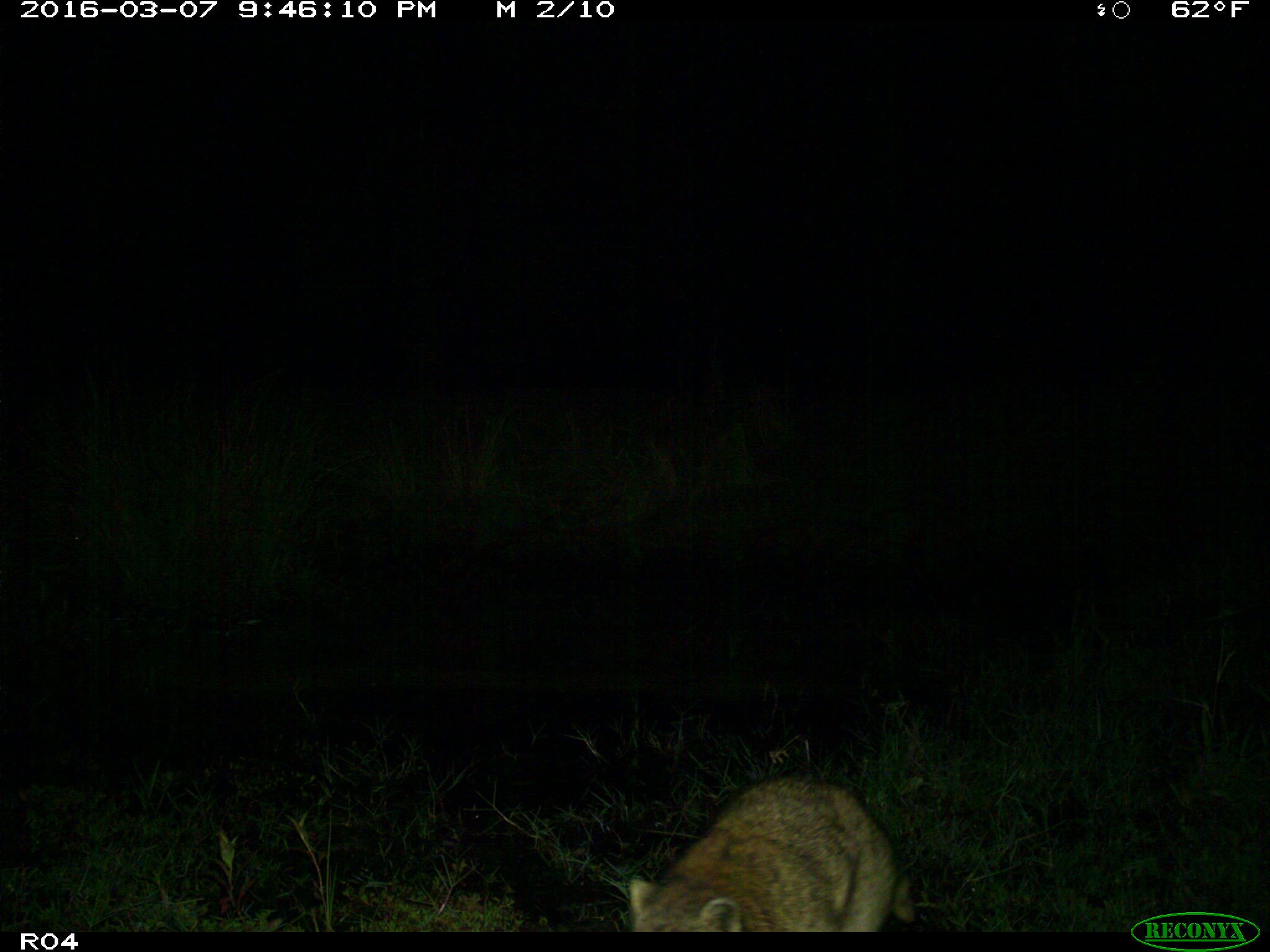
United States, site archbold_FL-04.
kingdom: Animalia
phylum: Chordata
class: Mammalia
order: Carnivora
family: Procyonidae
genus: Procyon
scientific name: Procyon lotor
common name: common raccoon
Procyon lotor (common raccoon).